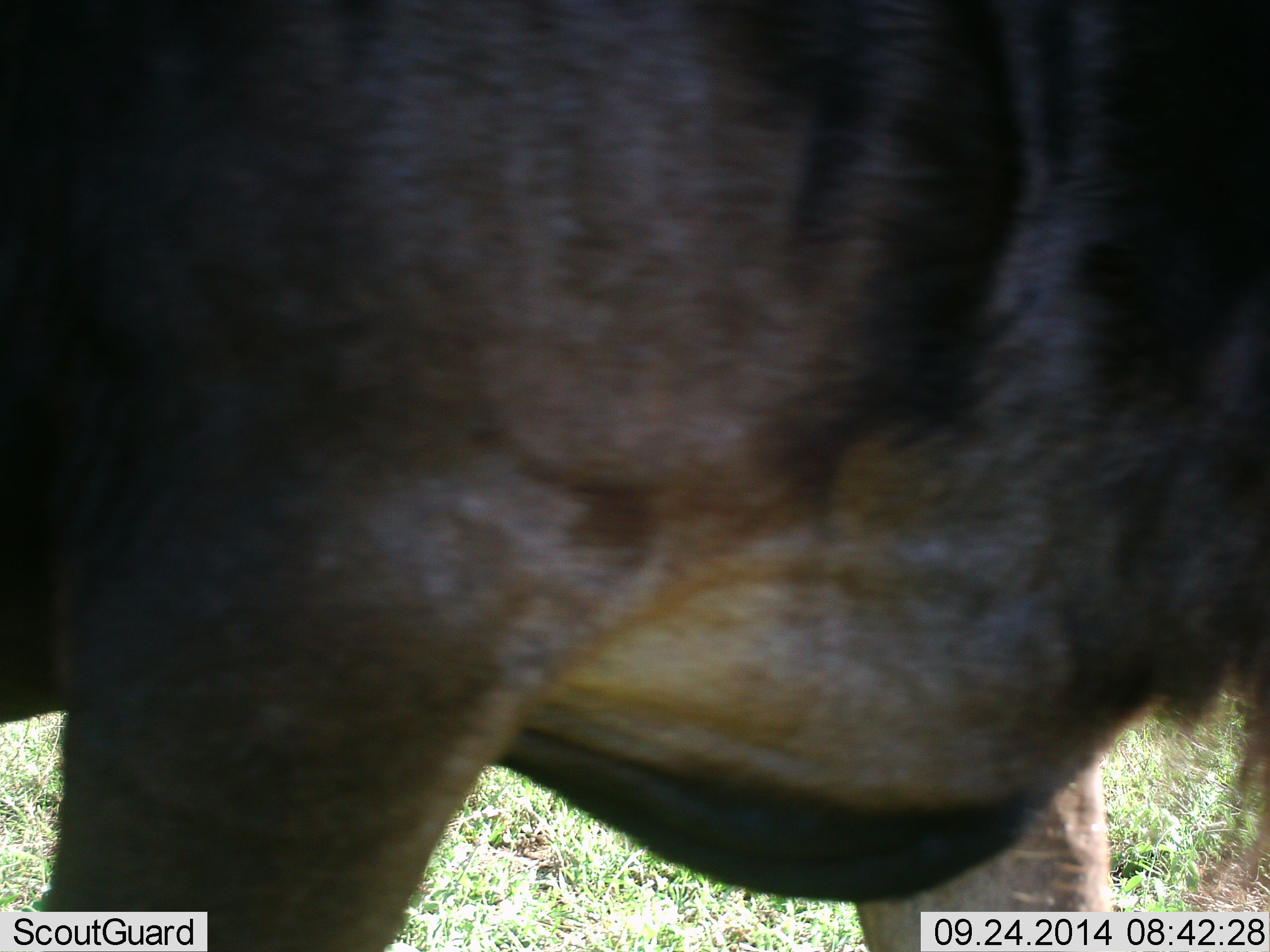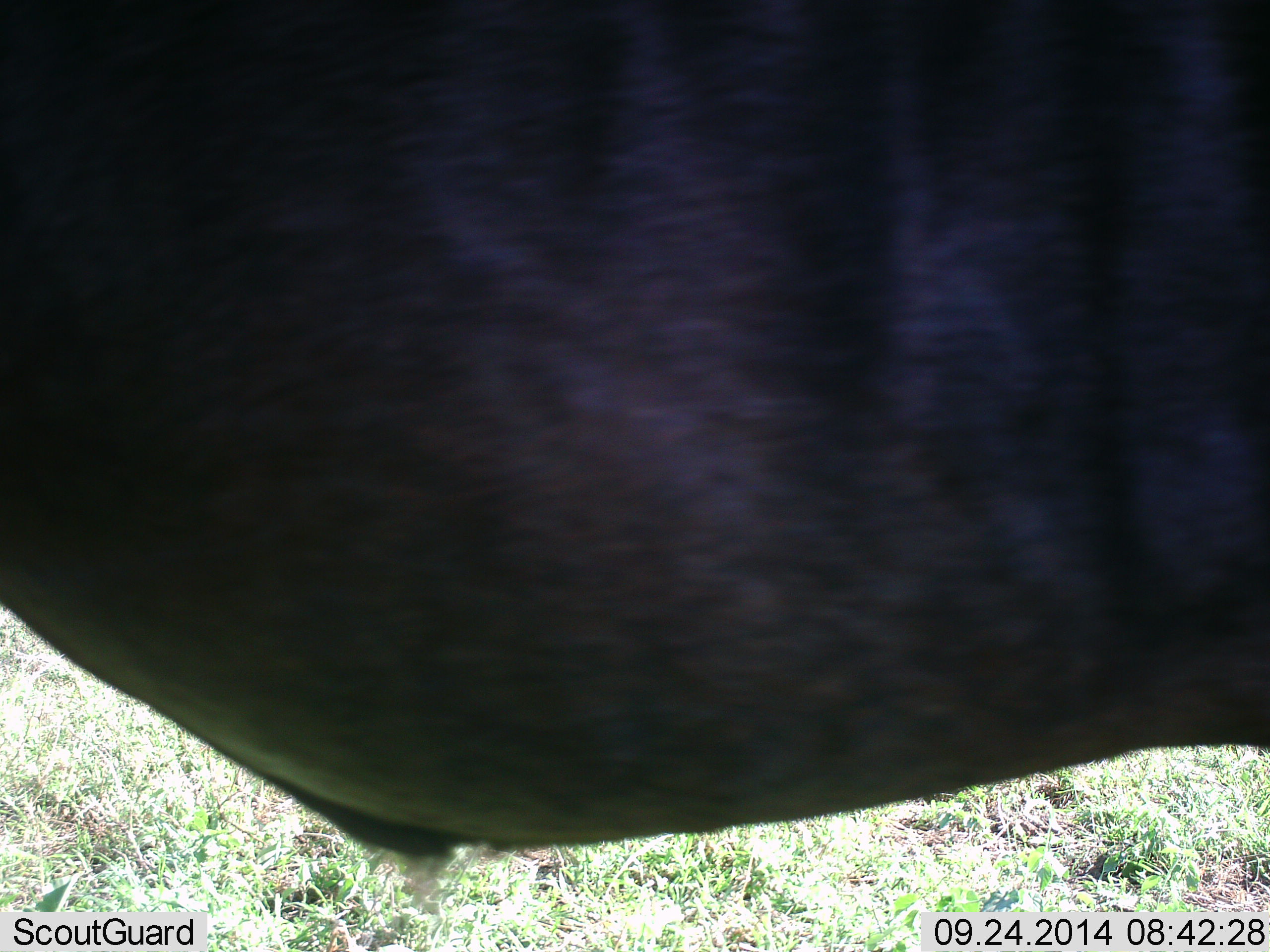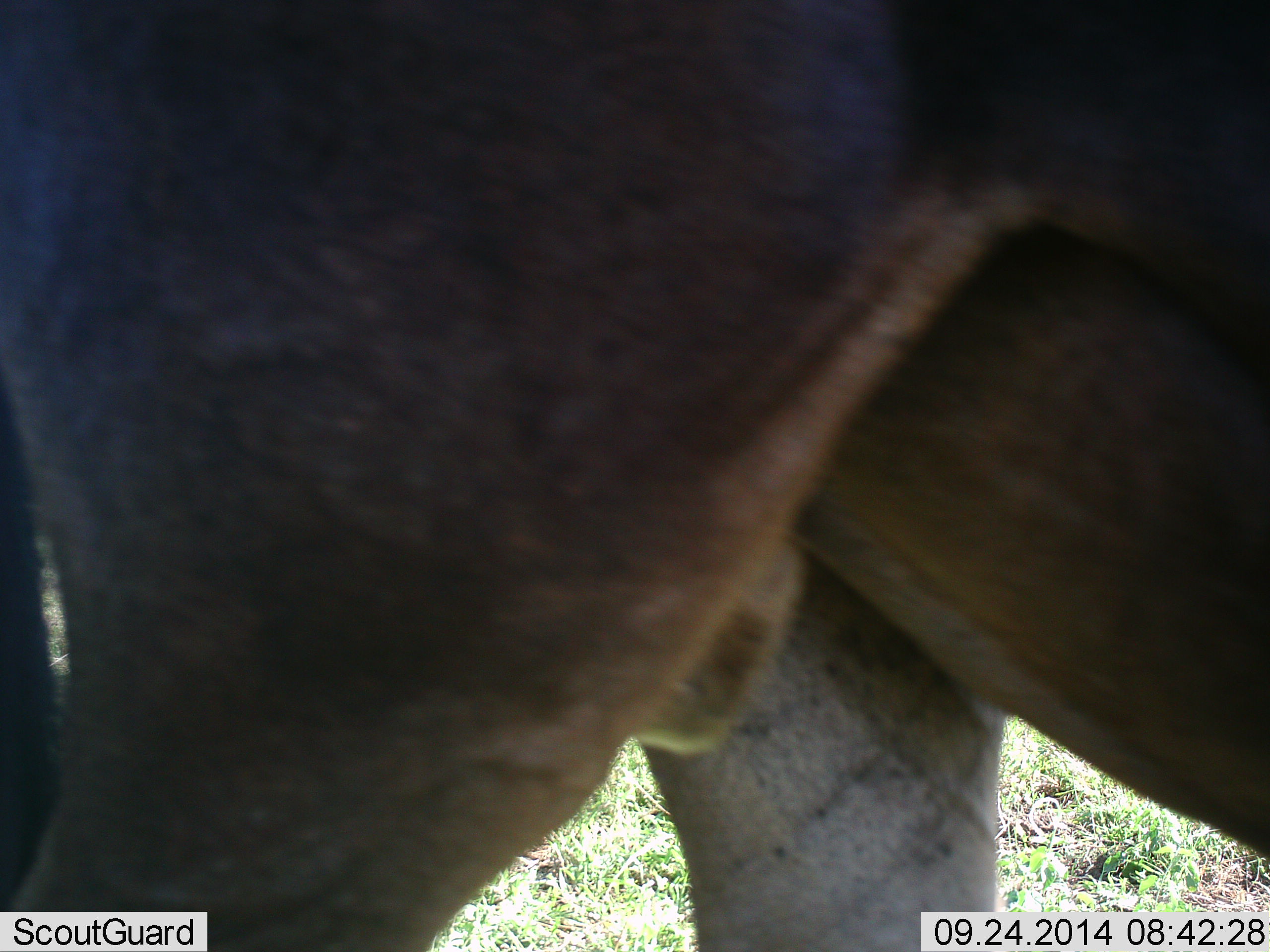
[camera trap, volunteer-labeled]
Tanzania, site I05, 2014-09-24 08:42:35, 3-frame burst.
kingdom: Animalia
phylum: Chordata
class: Mammalia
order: Artiodactyla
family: Bovidae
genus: Connochaetes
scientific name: Connochaetes taurinus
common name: blue wildebeest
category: wildebeest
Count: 1.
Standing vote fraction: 40%.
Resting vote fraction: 0%.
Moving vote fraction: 60%.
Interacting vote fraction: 0%.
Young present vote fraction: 0%.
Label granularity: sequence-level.